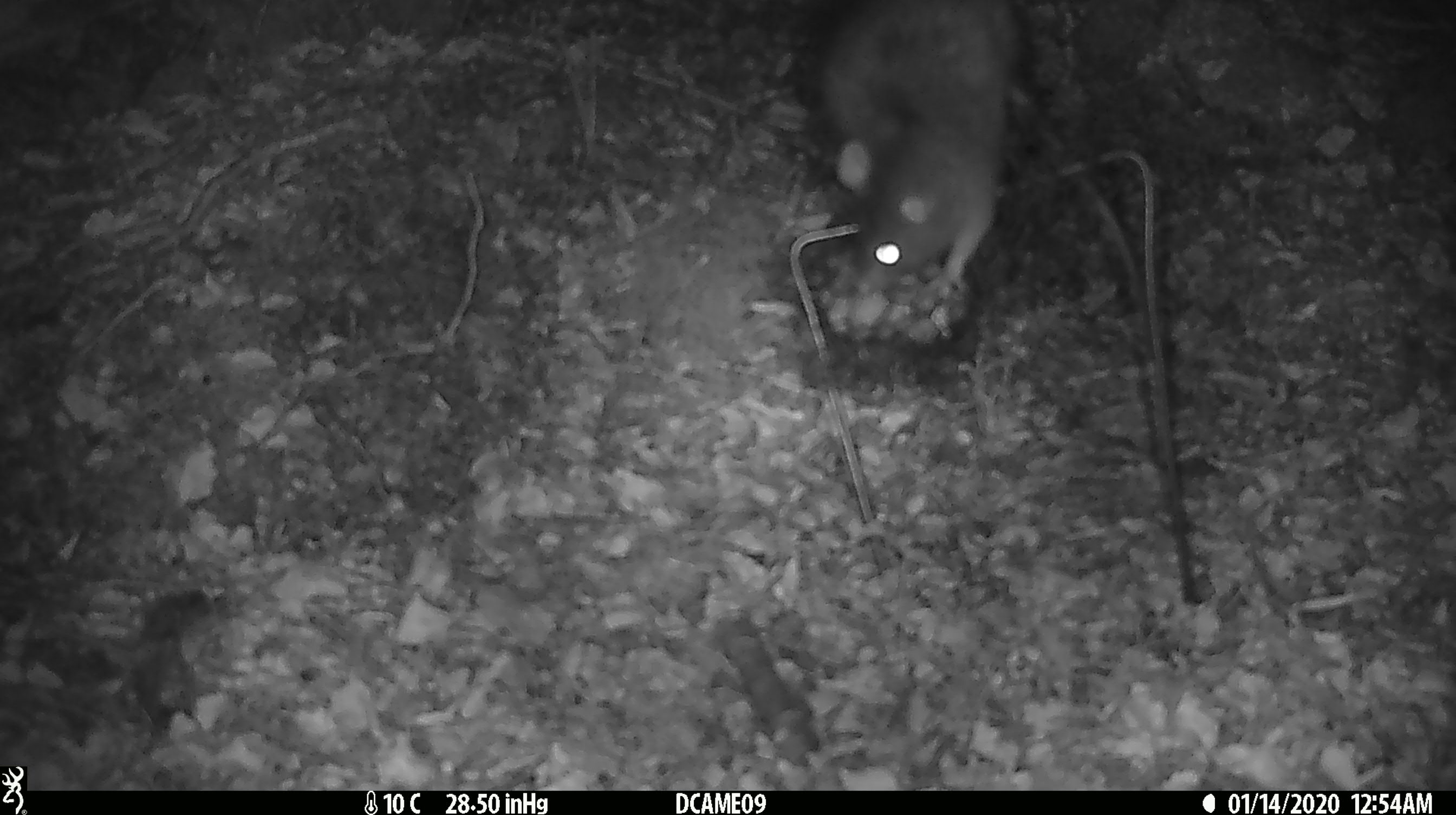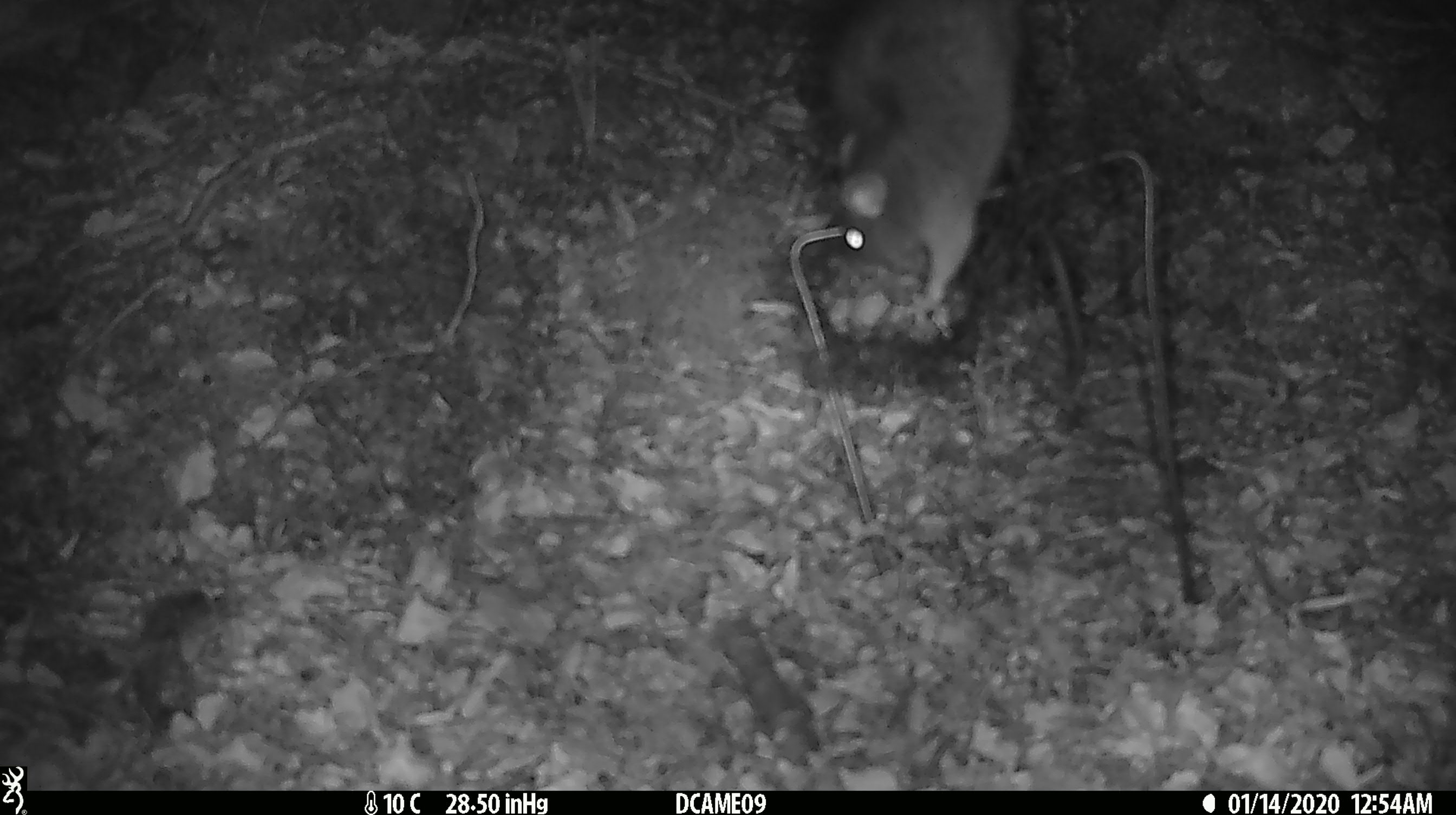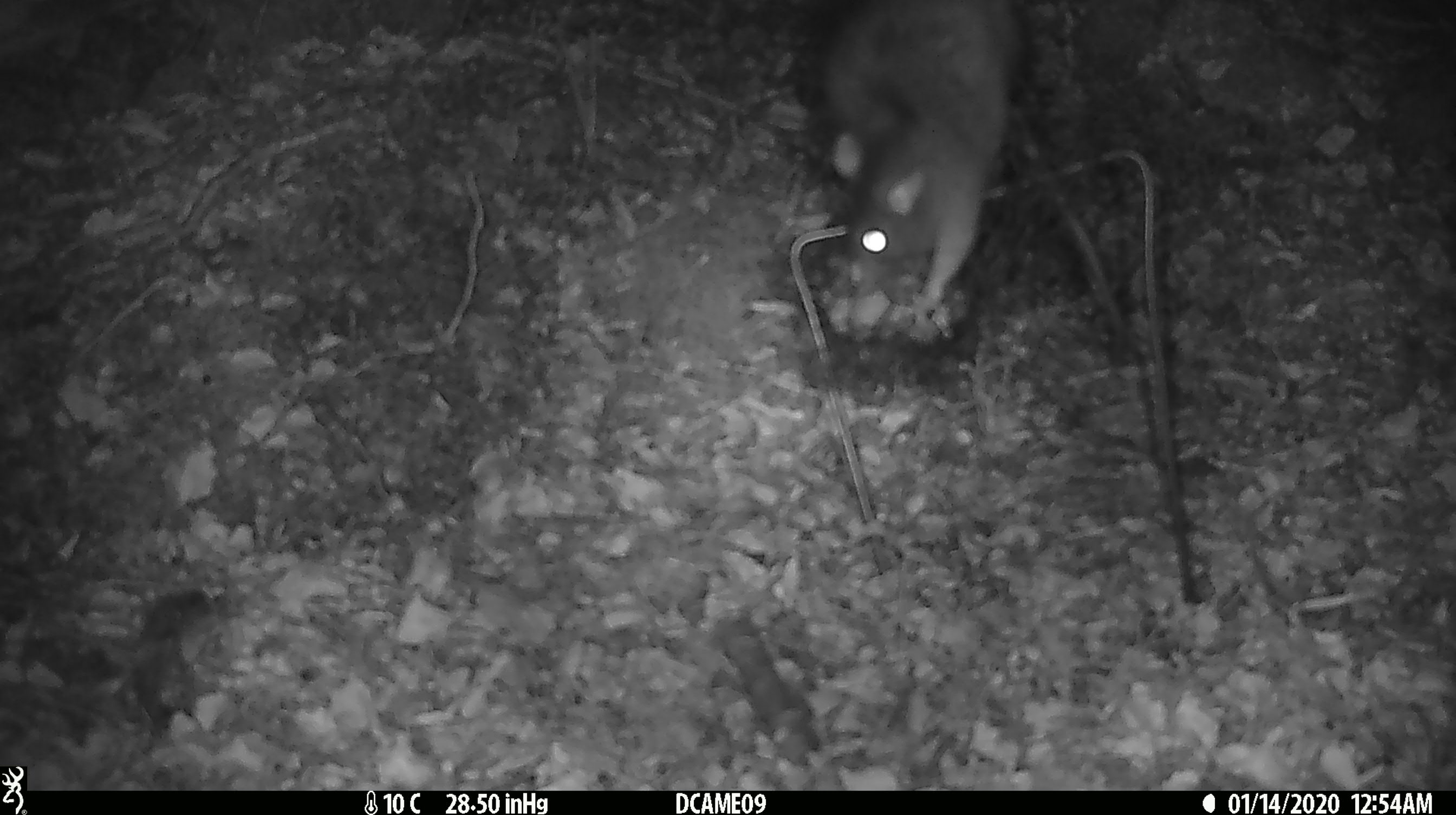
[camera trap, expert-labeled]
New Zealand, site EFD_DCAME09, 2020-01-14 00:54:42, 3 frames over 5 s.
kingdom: Animalia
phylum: Chordata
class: Mammalia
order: Rodentia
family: Muridae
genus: Rattus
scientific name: Rattus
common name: rat